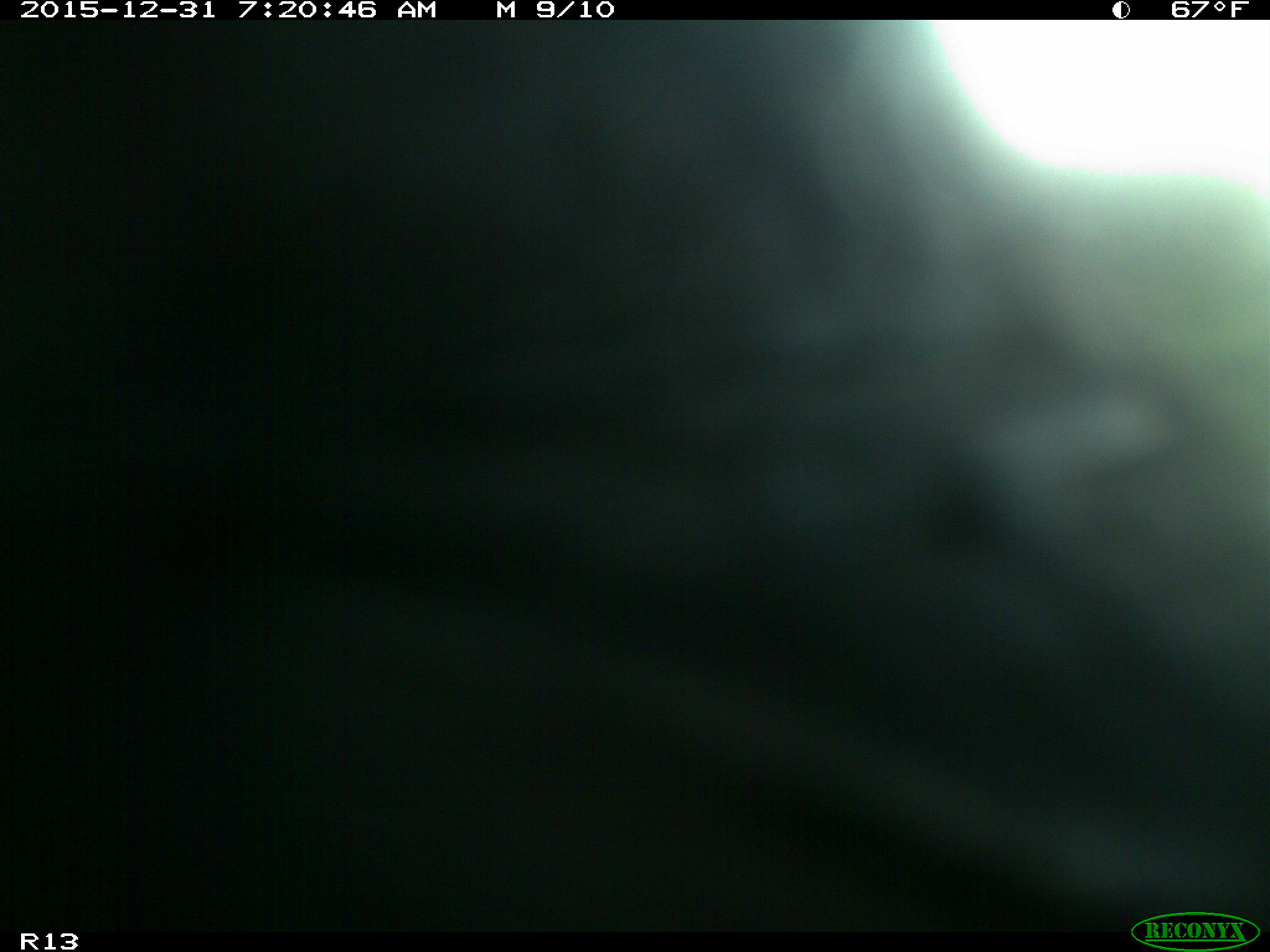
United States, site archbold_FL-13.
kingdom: Animalia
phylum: Chordata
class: Mammalia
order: Artiodactyla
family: Bovidae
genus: Bos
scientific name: Bos taurus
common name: domestic cow